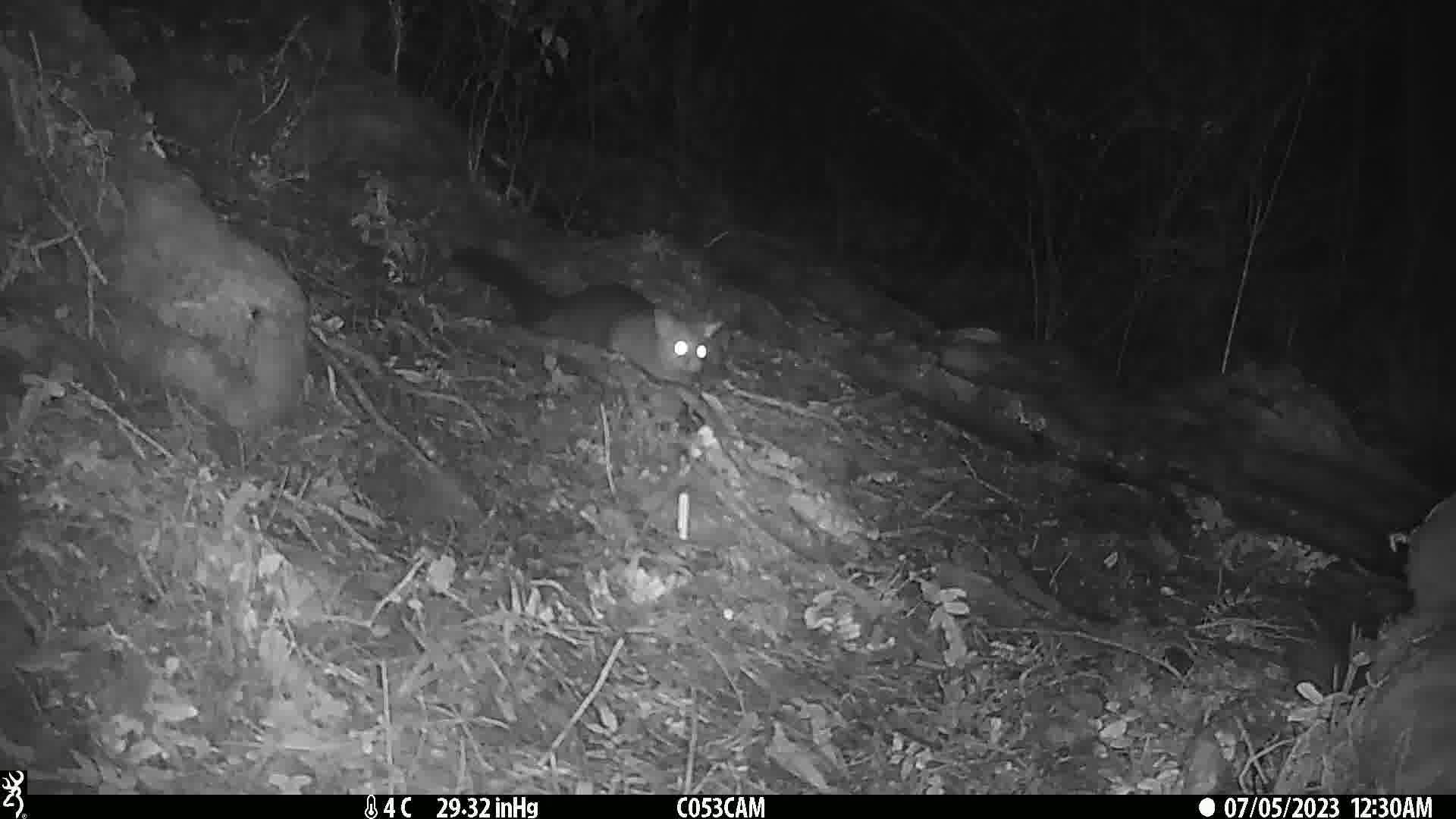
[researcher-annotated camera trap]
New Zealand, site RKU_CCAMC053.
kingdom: Animalia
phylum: Chordata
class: Mammalia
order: Diprotodontia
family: Phalangeridae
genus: Trichosurus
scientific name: Trichosurus vulpecula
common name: common brushtail possum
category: possum